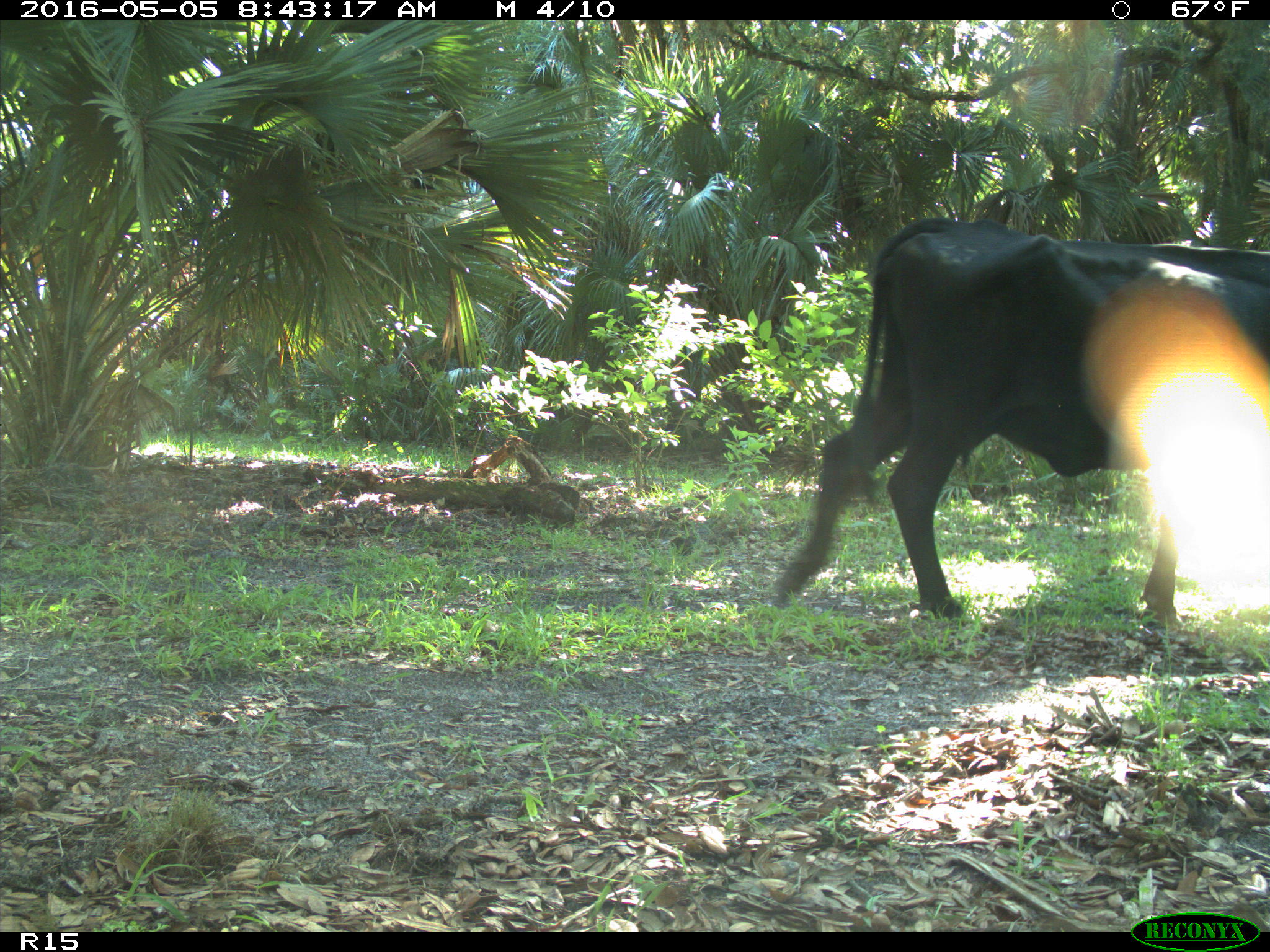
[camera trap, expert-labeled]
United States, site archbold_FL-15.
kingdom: Animalia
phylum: Chordata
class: Mammalia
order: Artiodactyla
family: Bovidae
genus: Bos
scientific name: Bos taurus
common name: domestic cow